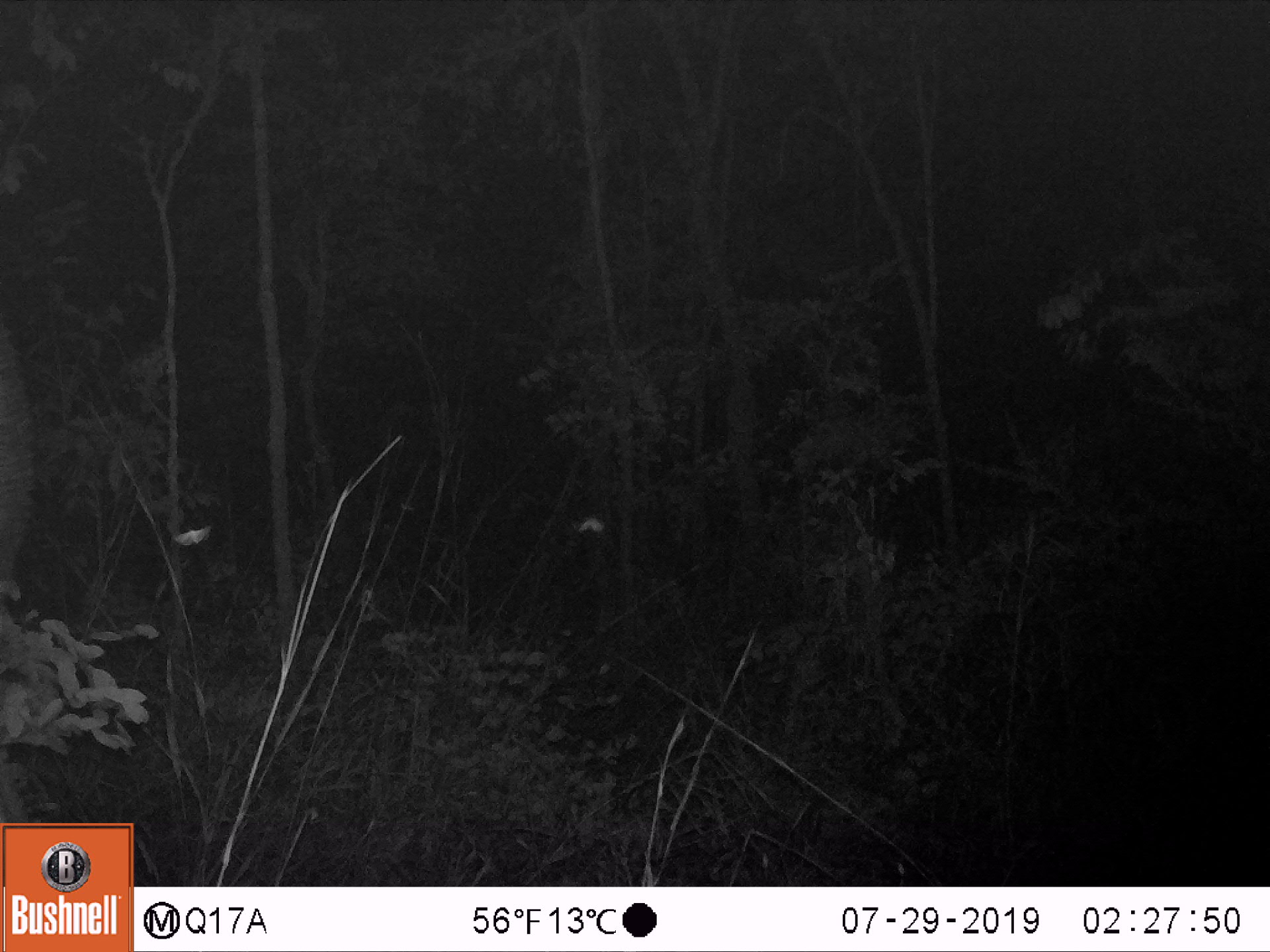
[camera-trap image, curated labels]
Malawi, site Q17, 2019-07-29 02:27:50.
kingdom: Animalia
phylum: Chordata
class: Mammalia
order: Artiodactyla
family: Bovidae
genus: Hippotragus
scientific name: Hippotragus niger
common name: sable antelope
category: sable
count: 1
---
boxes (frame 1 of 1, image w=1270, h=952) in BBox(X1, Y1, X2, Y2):
sable: BBox(1, 321, 41, 590)